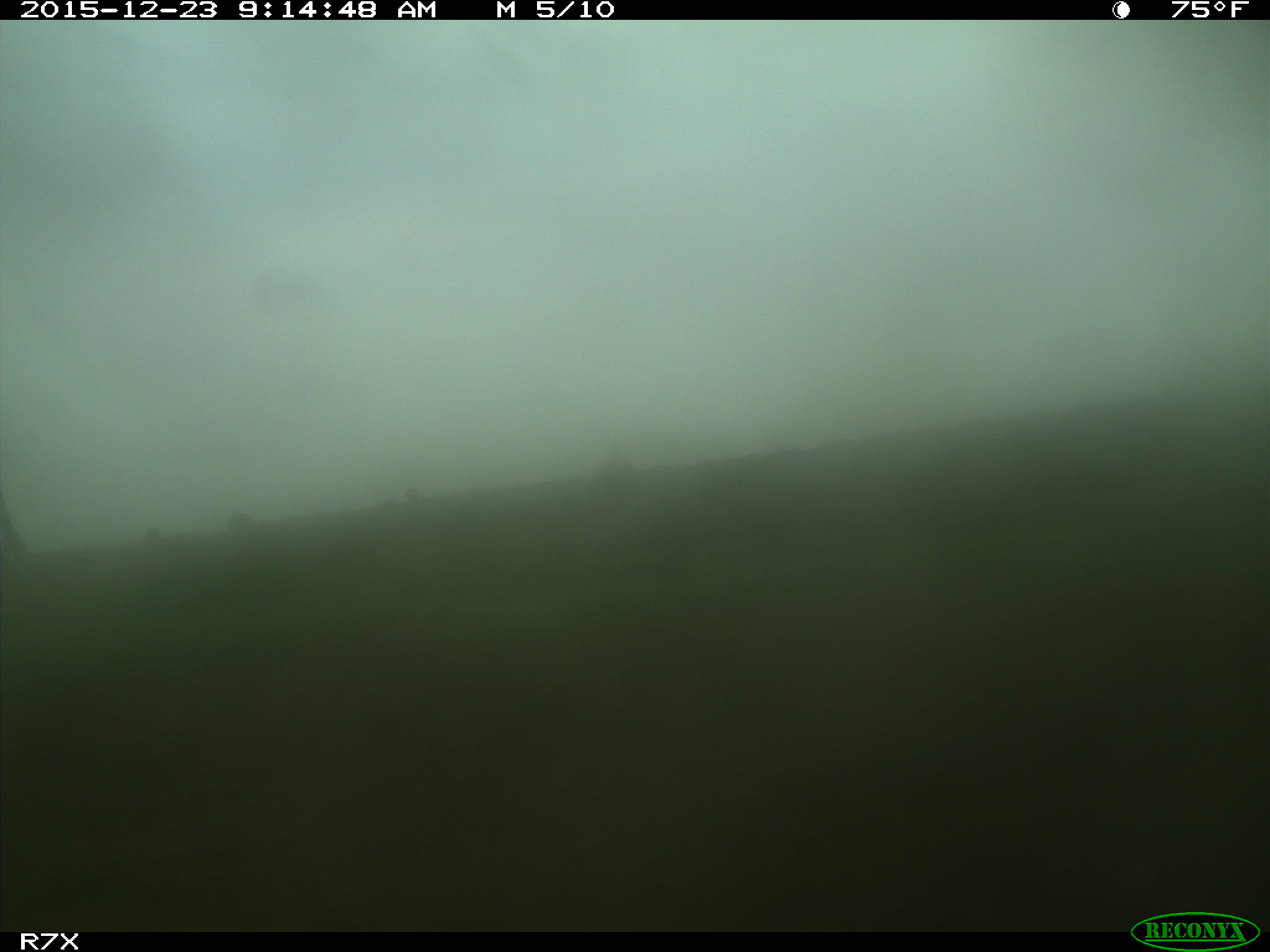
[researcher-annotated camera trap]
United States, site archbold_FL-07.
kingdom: Animalia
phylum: Chordata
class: Mammalia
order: Artiodactyla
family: Bovidae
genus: Bos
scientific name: Bos taurus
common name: domestic cow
Bos taurus (domestic cow).